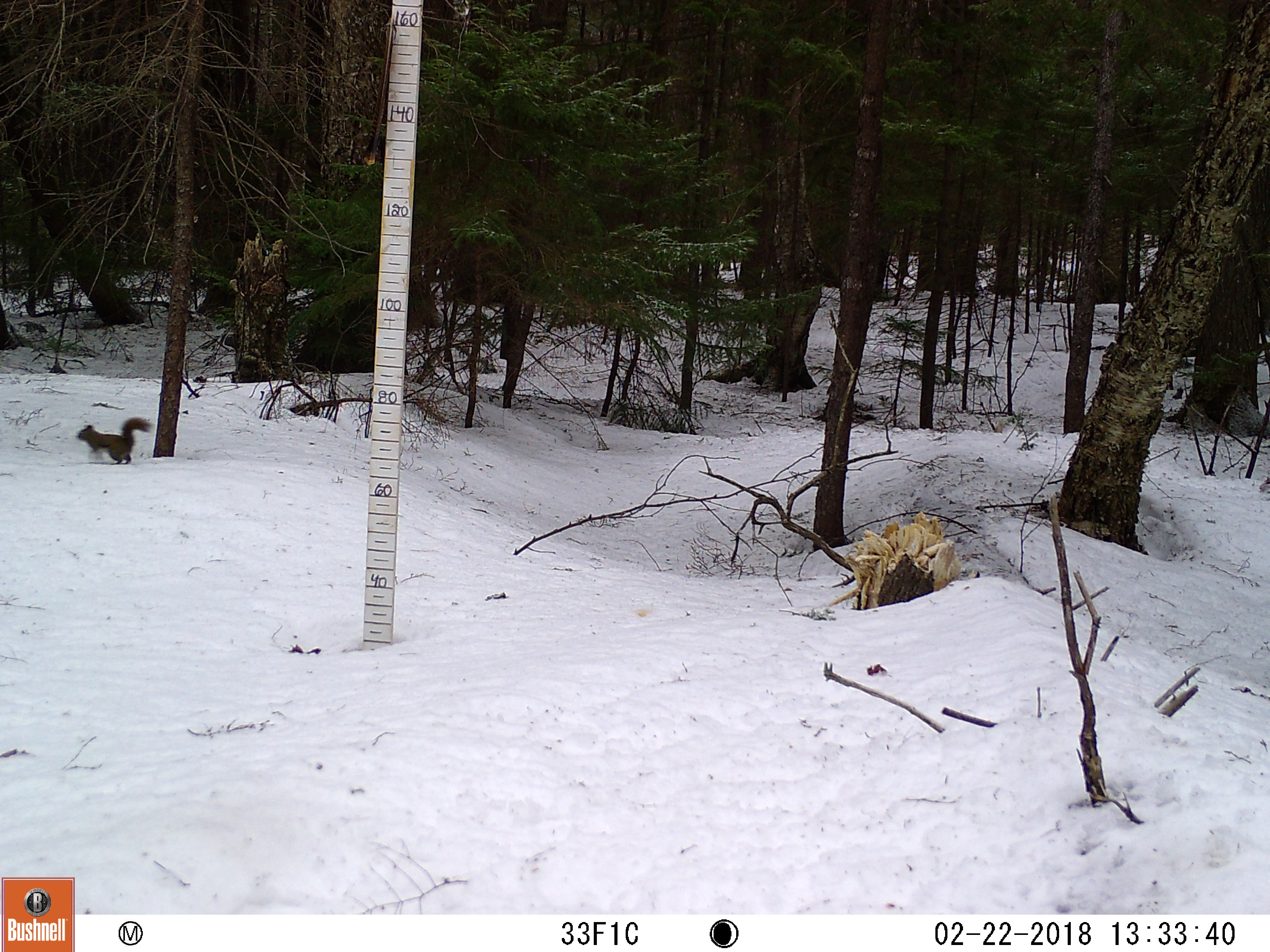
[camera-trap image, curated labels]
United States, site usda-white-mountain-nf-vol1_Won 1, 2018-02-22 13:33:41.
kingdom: Animalia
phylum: Chordata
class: Mammalia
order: Rodentia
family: Sciuridae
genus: Tamiasciurus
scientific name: Tamiasciurus hudsonicus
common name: red squirrel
Red squirrel (Tamiasciurus hudsonicus).